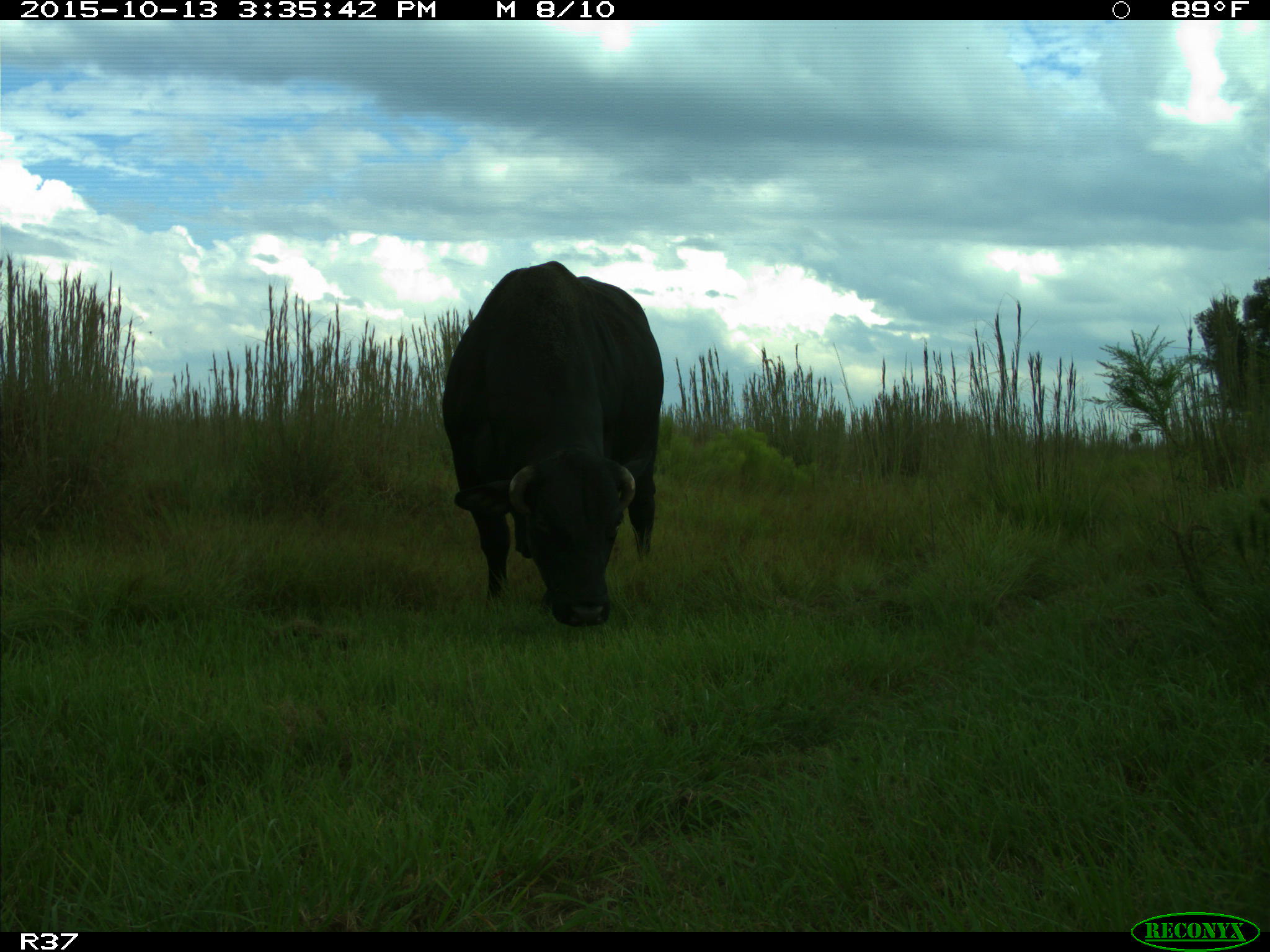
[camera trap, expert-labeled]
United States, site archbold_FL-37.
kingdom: Animalia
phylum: Chordata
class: Mammalia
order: Artiodactyla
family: Bovidae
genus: Bos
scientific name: Bos taurus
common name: domestic cow